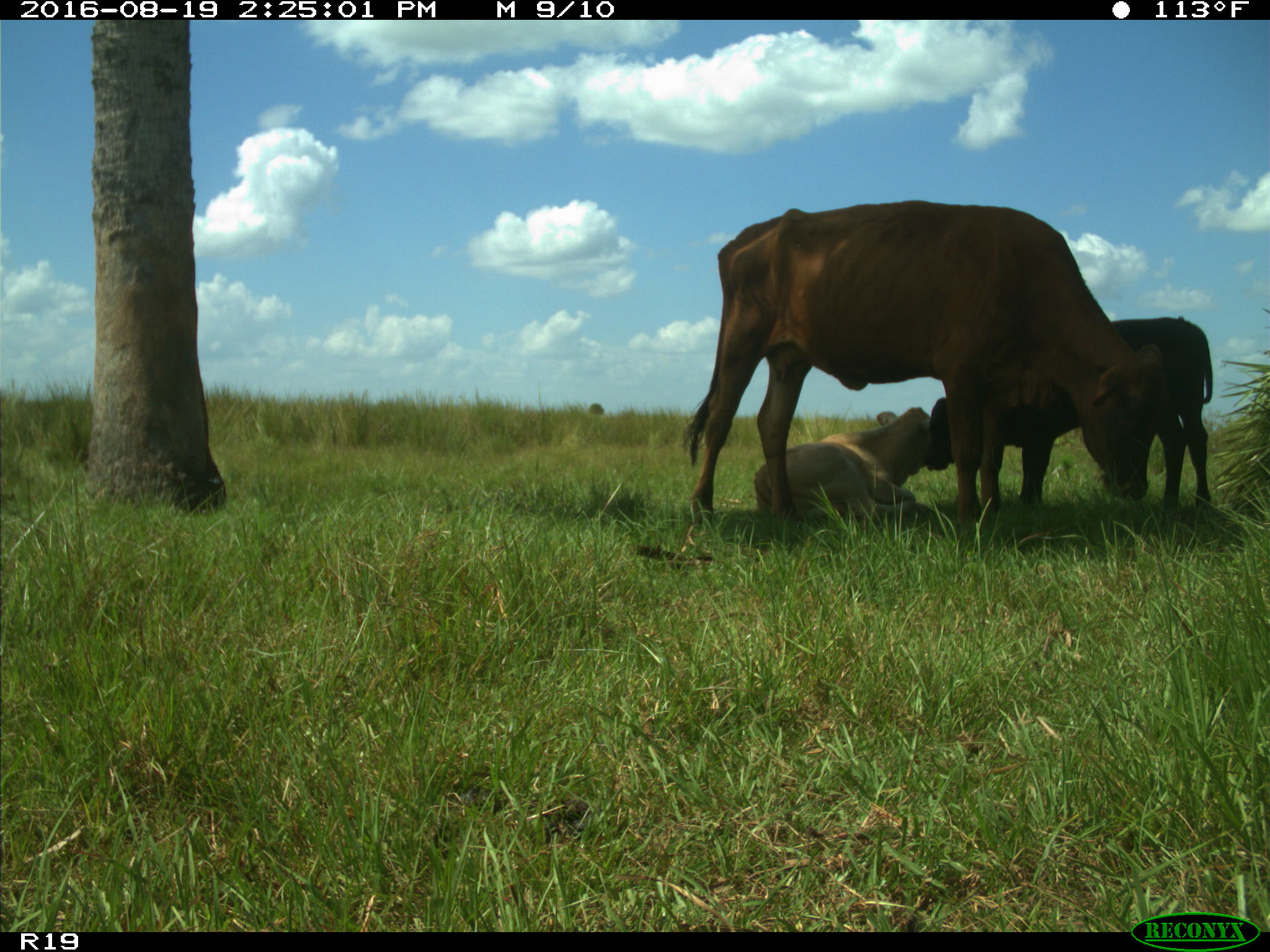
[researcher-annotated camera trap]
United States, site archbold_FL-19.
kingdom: Animalia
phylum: Chordata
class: Mammalia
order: Artiodactyla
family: Bovidae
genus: Bos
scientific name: Bos taurus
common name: domestic cow